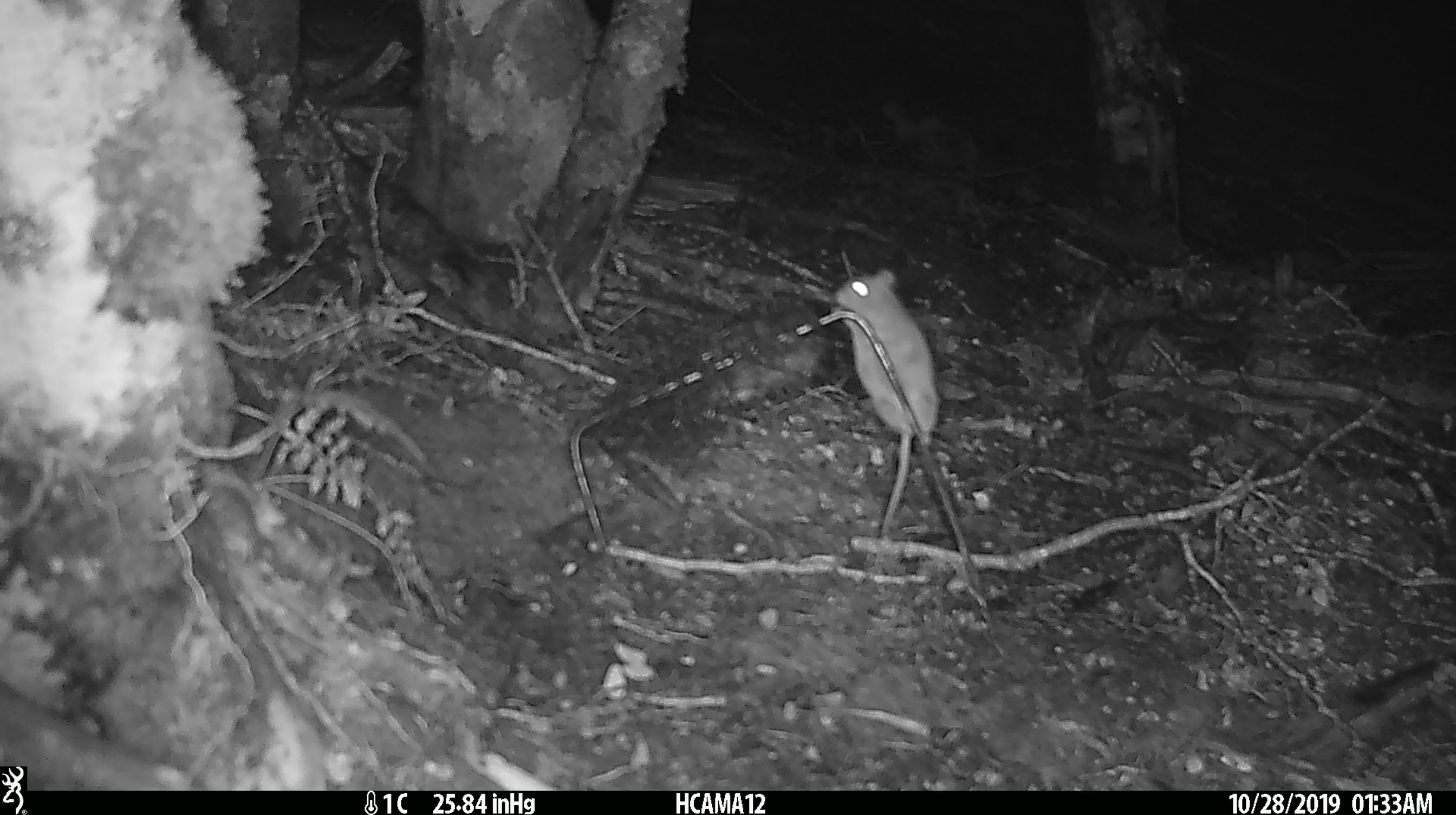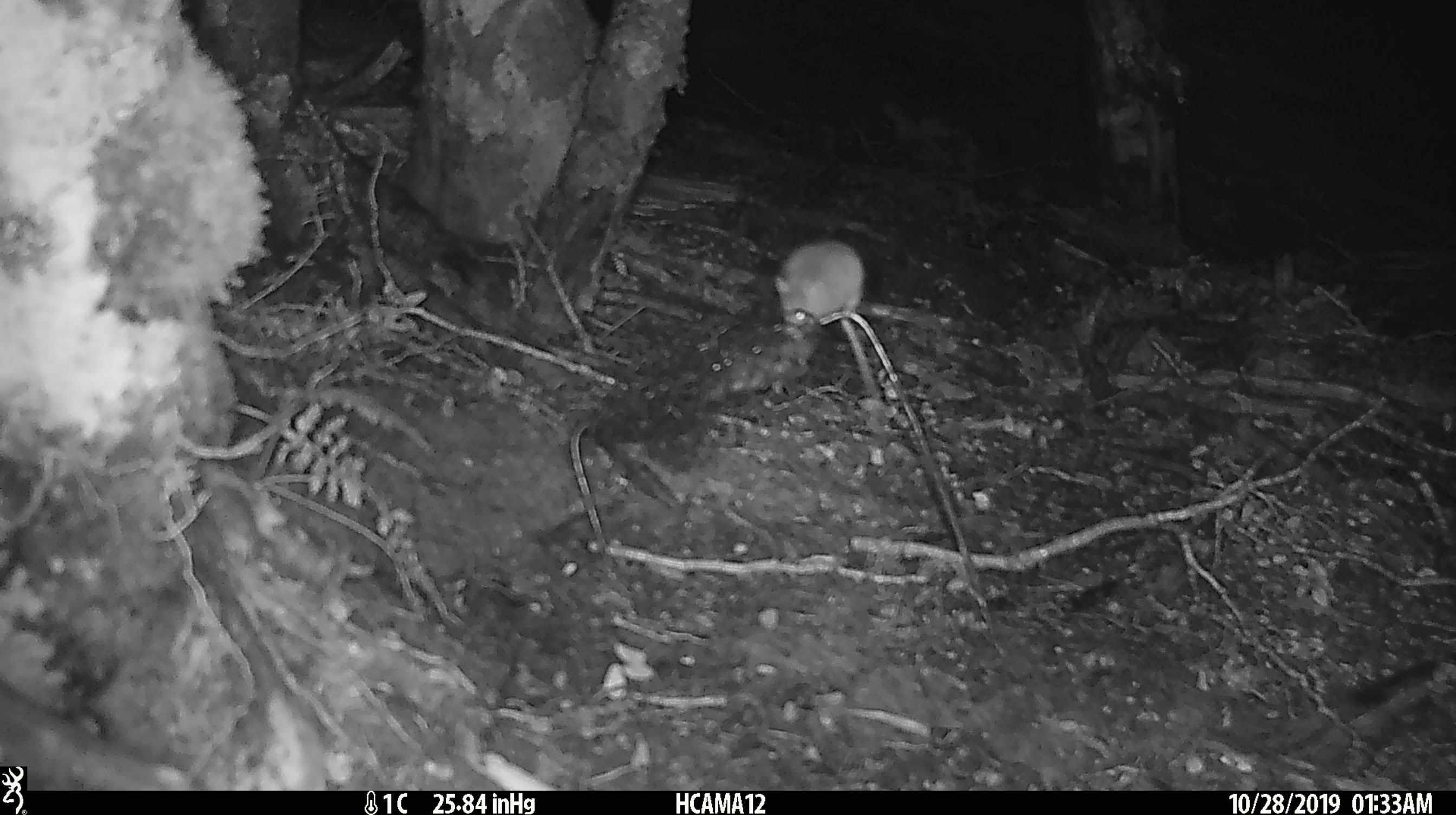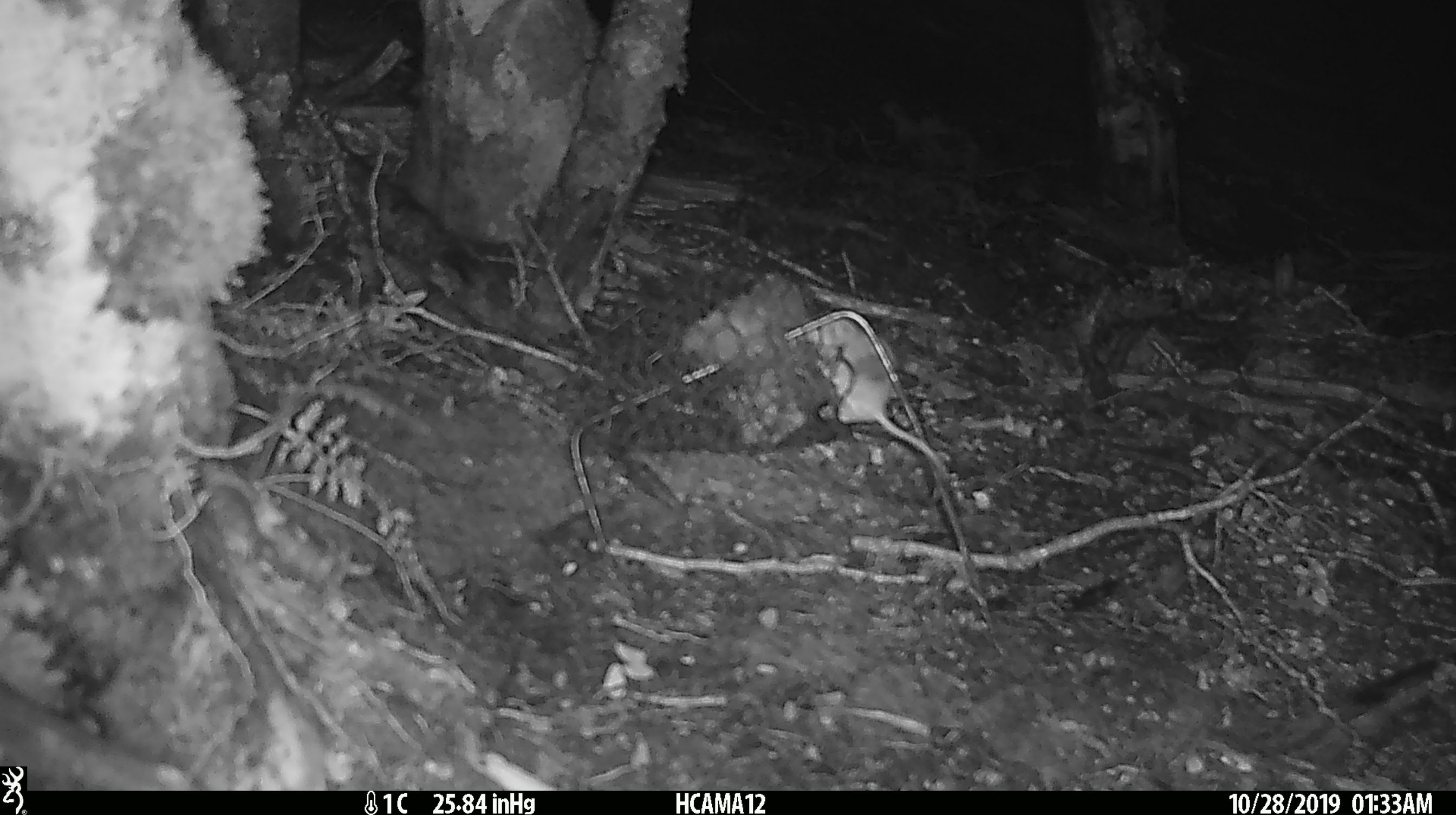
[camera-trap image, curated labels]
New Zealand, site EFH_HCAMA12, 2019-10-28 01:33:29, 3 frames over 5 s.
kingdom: Animalia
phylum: Chordata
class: Mammalia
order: Rodentia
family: Muridae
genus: Mus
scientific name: Mus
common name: mouse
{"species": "mouse (Mus)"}